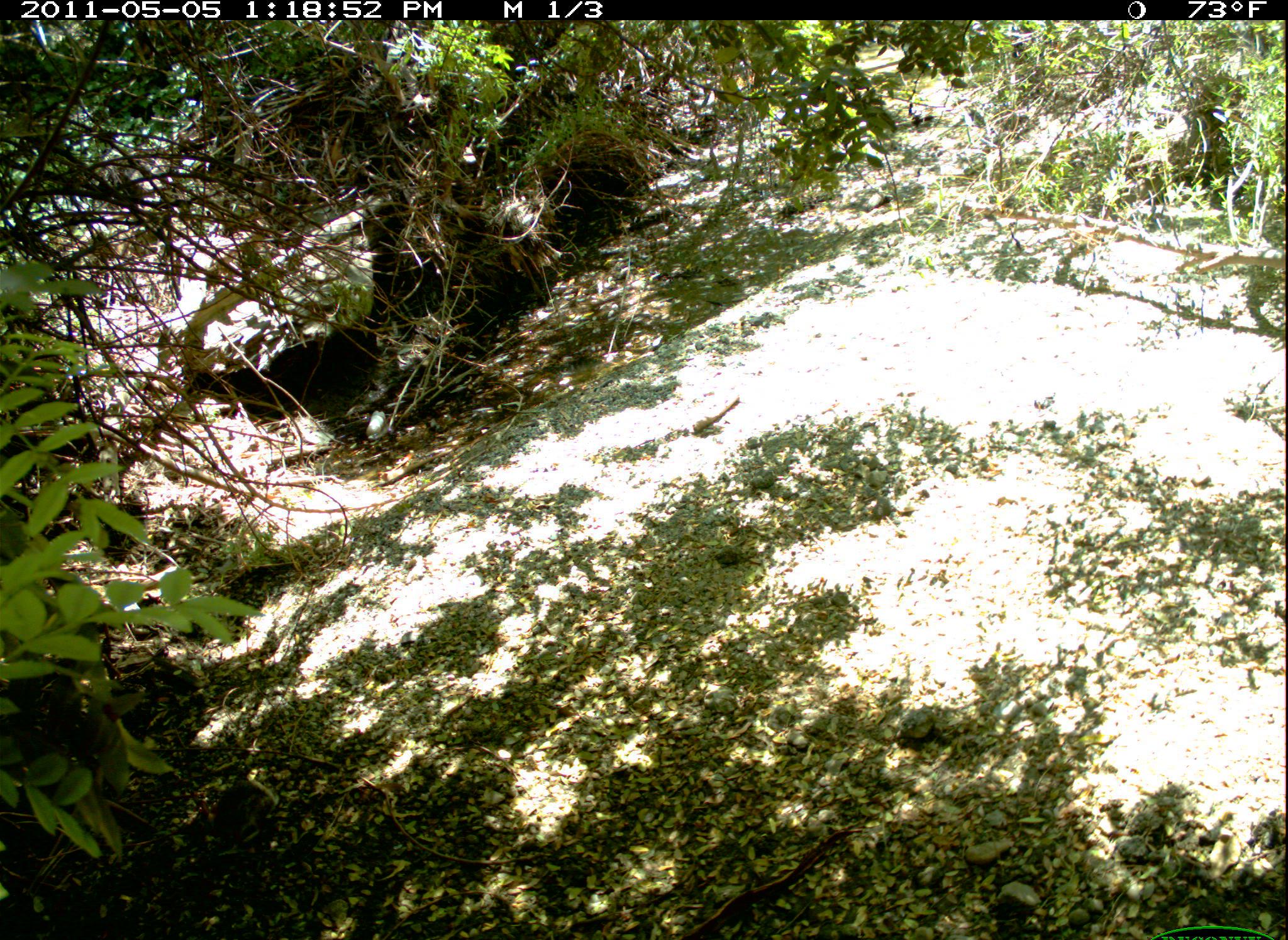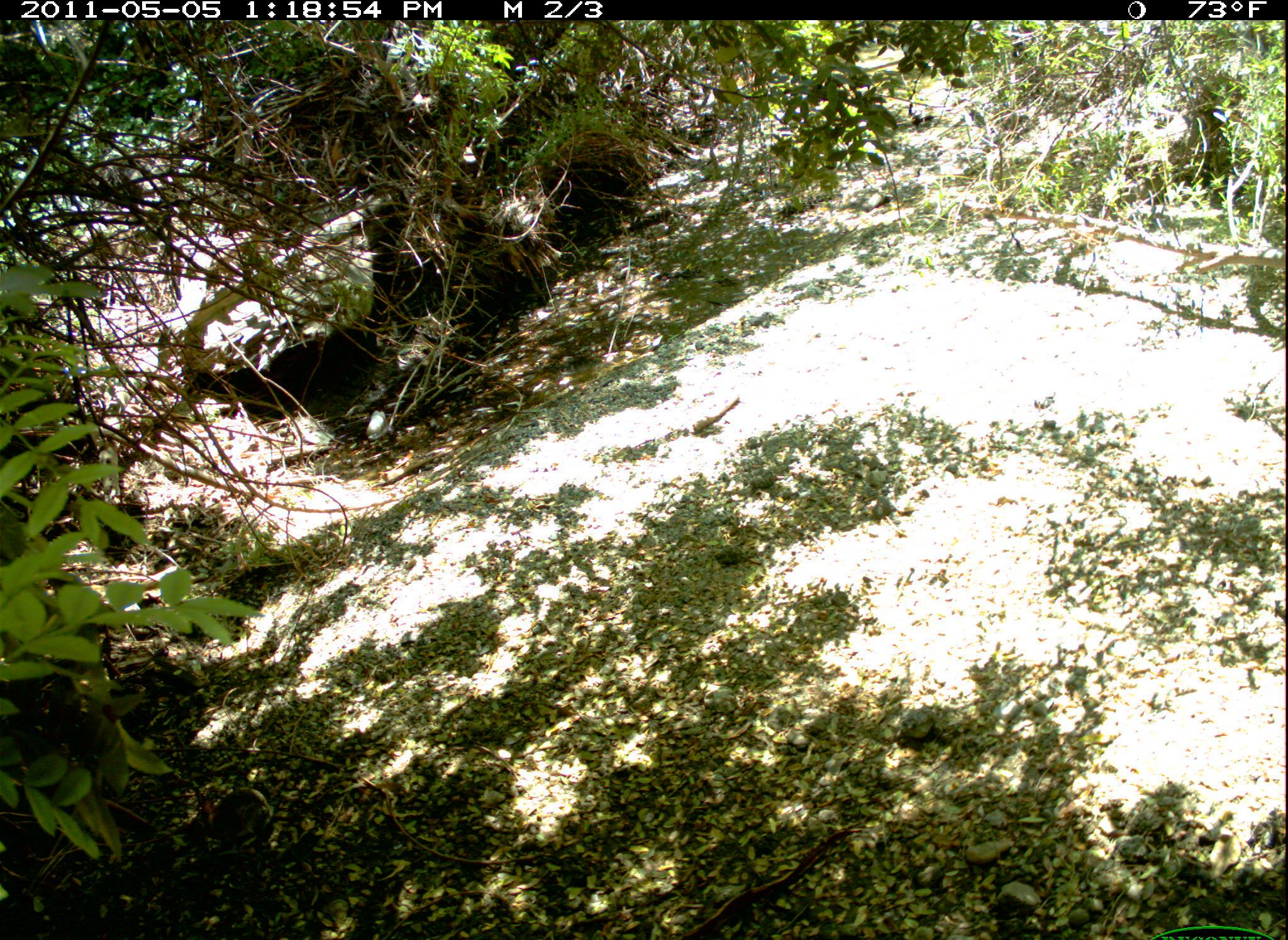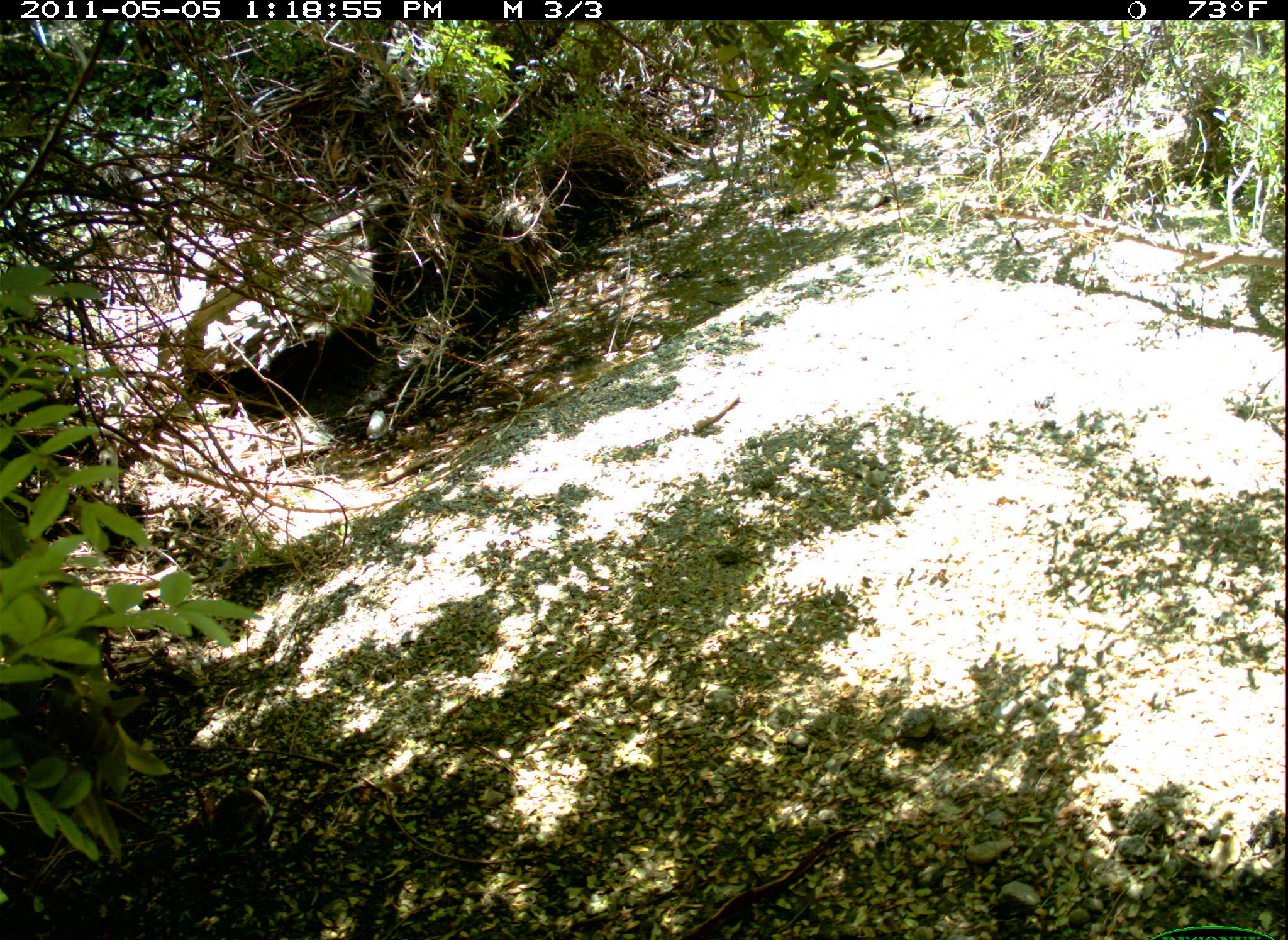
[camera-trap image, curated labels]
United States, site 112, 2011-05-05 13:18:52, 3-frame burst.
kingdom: Animalia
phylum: Chordata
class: Mammalia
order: Lagomorpha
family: Leporidae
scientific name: Leporidae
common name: rabbits and hares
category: rabbit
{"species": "rabbit (rabbits and hares) (Leporidae)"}